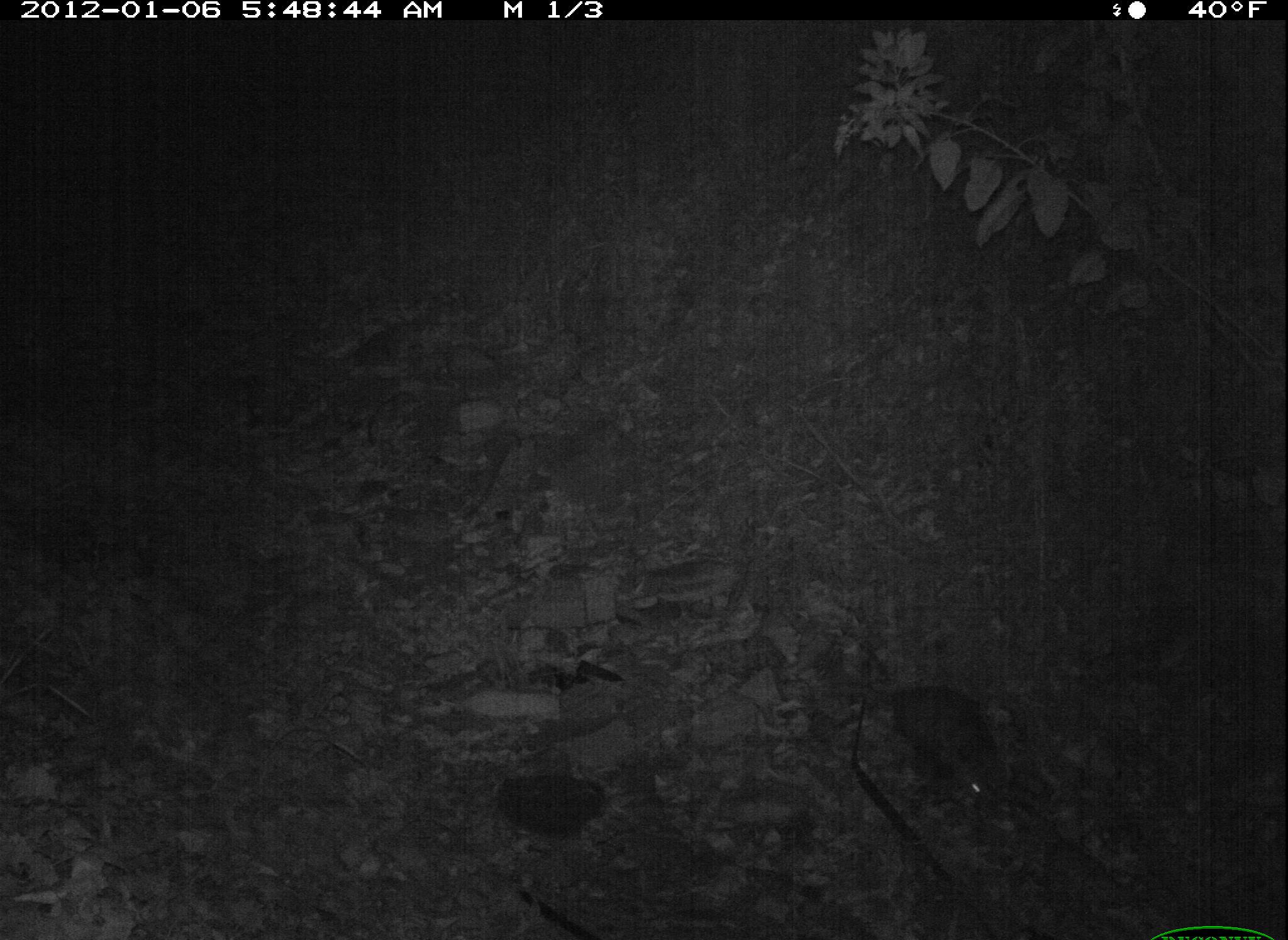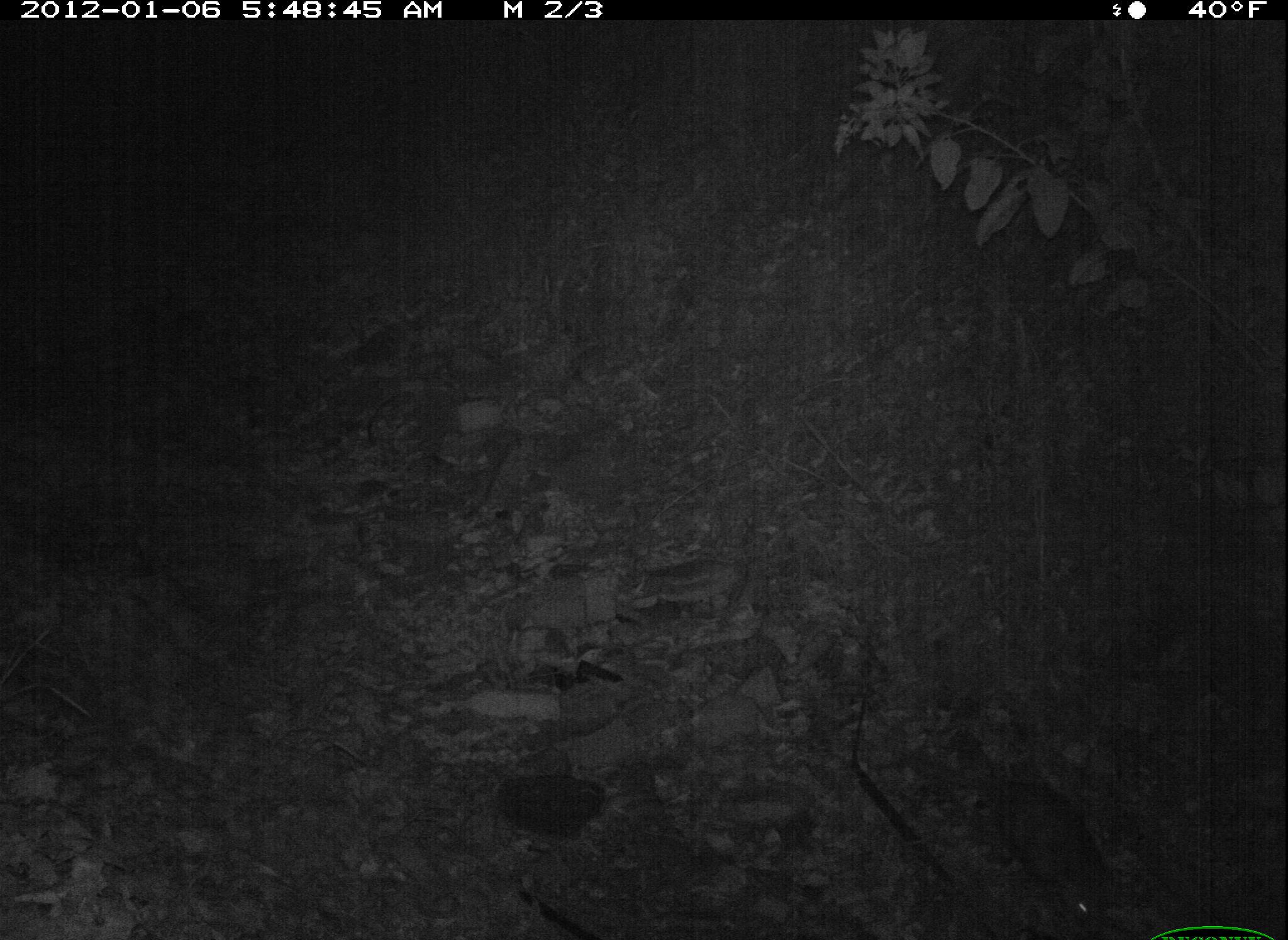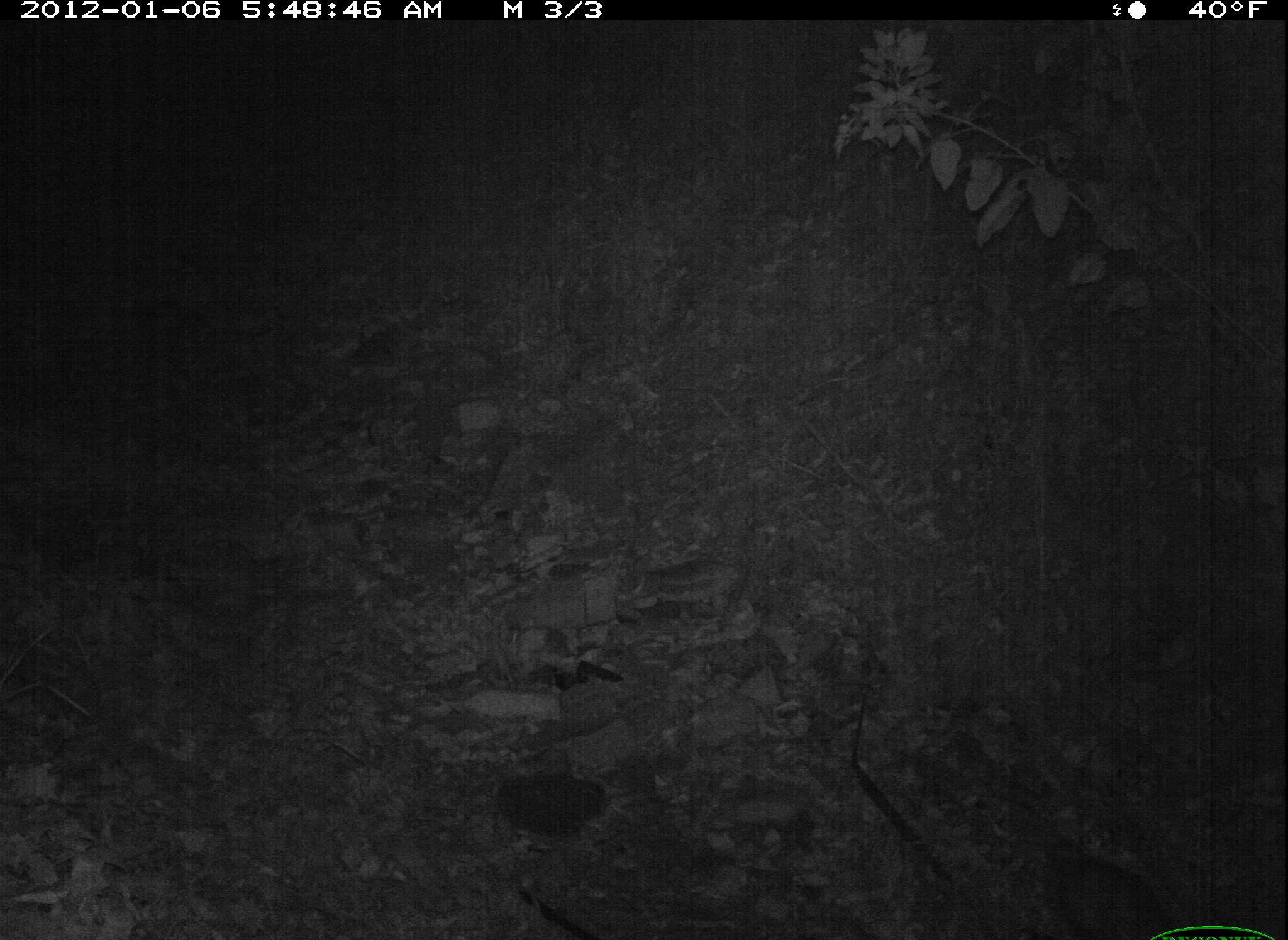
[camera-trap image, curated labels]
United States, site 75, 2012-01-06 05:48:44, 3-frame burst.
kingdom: Animalia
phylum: Chordata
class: Mammalia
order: Didelphimorphia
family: Didelphidae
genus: Didelphis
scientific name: Didelphis virginiana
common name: virginia opossum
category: opossum